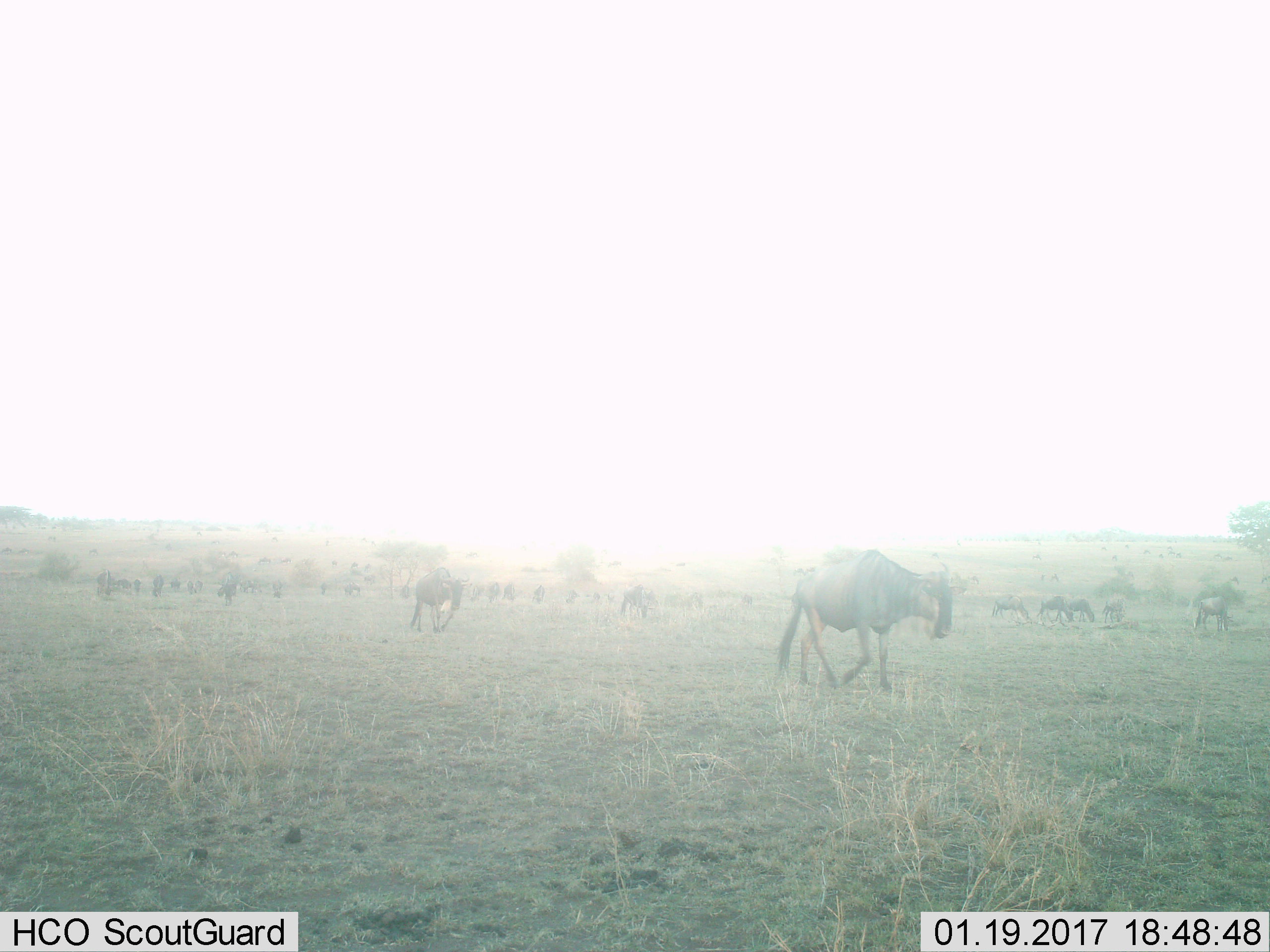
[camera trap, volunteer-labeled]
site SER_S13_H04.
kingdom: Animalia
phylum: Chordata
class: Mammalia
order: Artiodactyla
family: Bovidae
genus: Connochaetes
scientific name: Connochaetes taurinus taurinus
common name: blue wildebeest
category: wildebeestblue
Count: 11-50.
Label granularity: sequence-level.